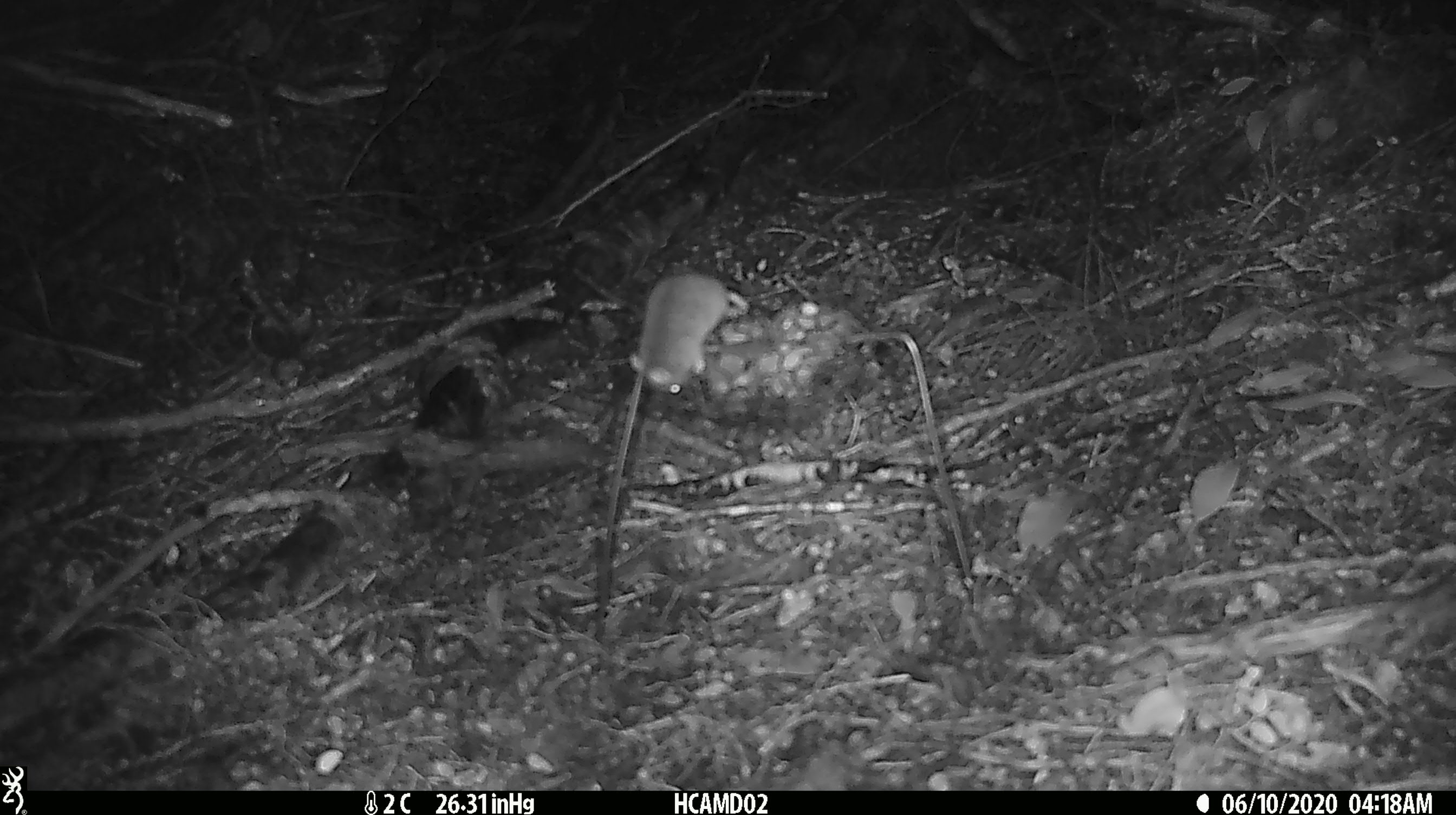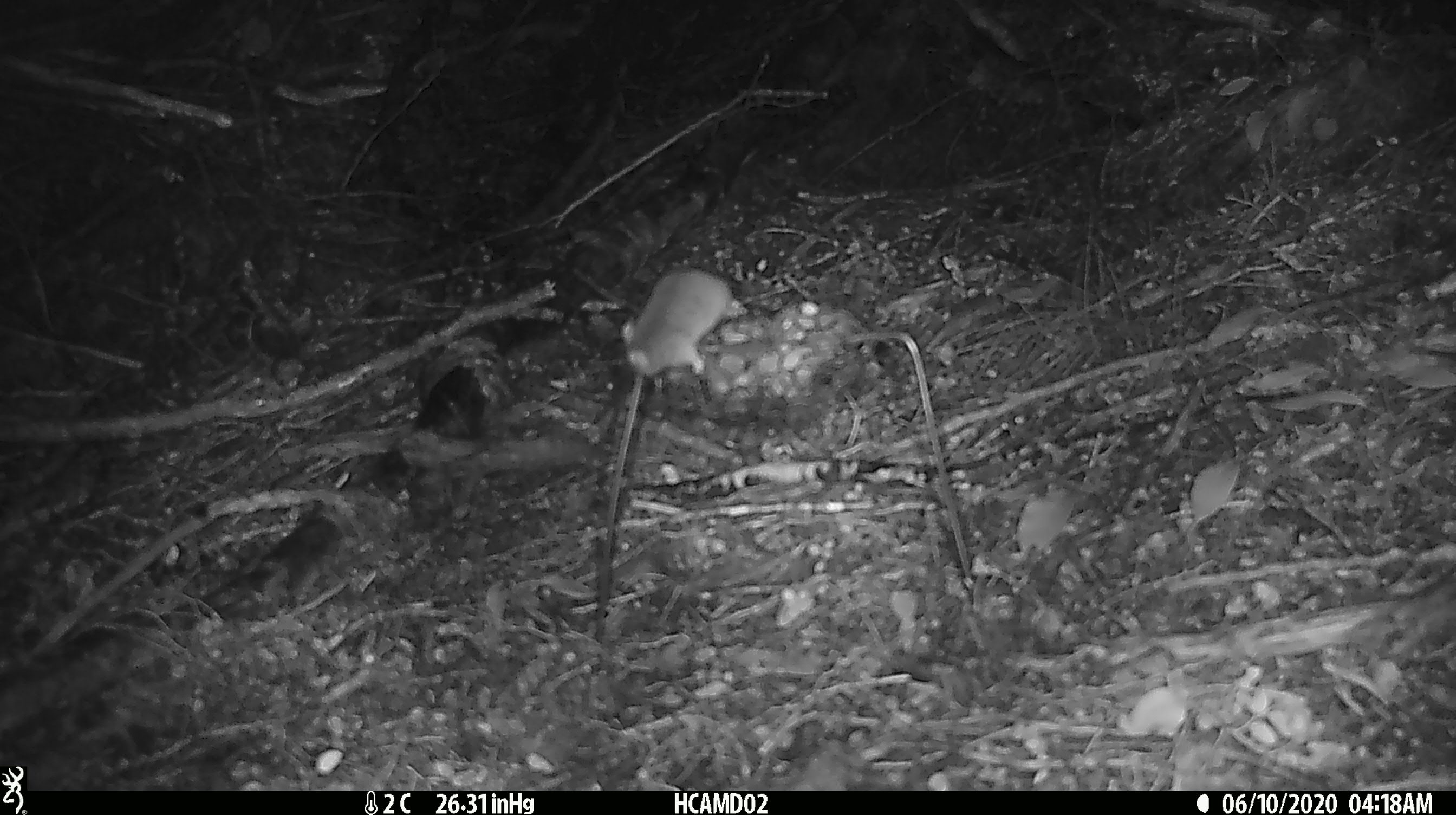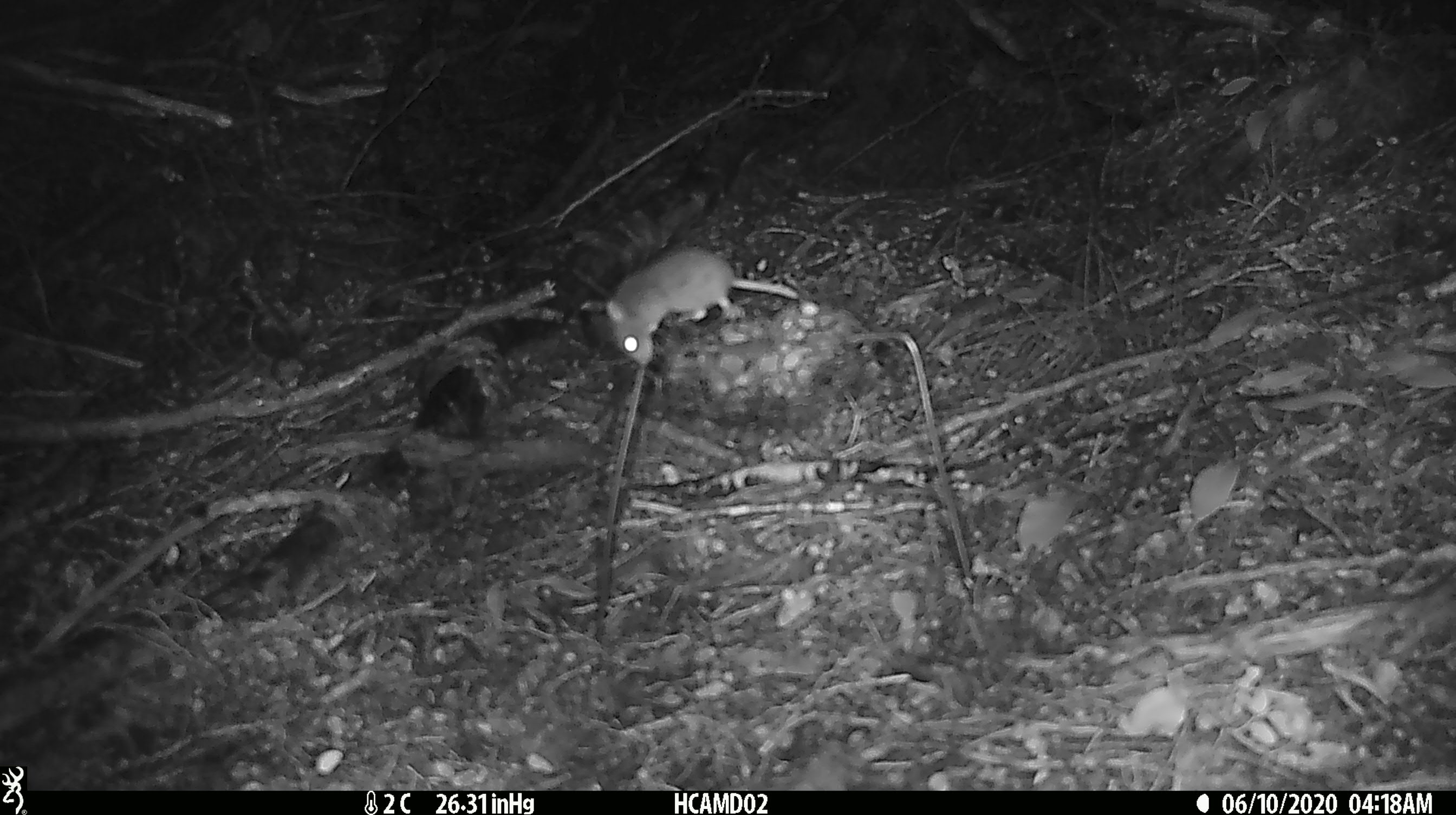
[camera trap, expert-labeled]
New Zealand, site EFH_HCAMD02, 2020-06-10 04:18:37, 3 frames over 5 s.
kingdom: Animalia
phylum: Chordata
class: Mammalia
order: Rodentia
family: Muridae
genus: Mus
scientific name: Mus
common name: mouse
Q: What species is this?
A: Mouse (Mus).